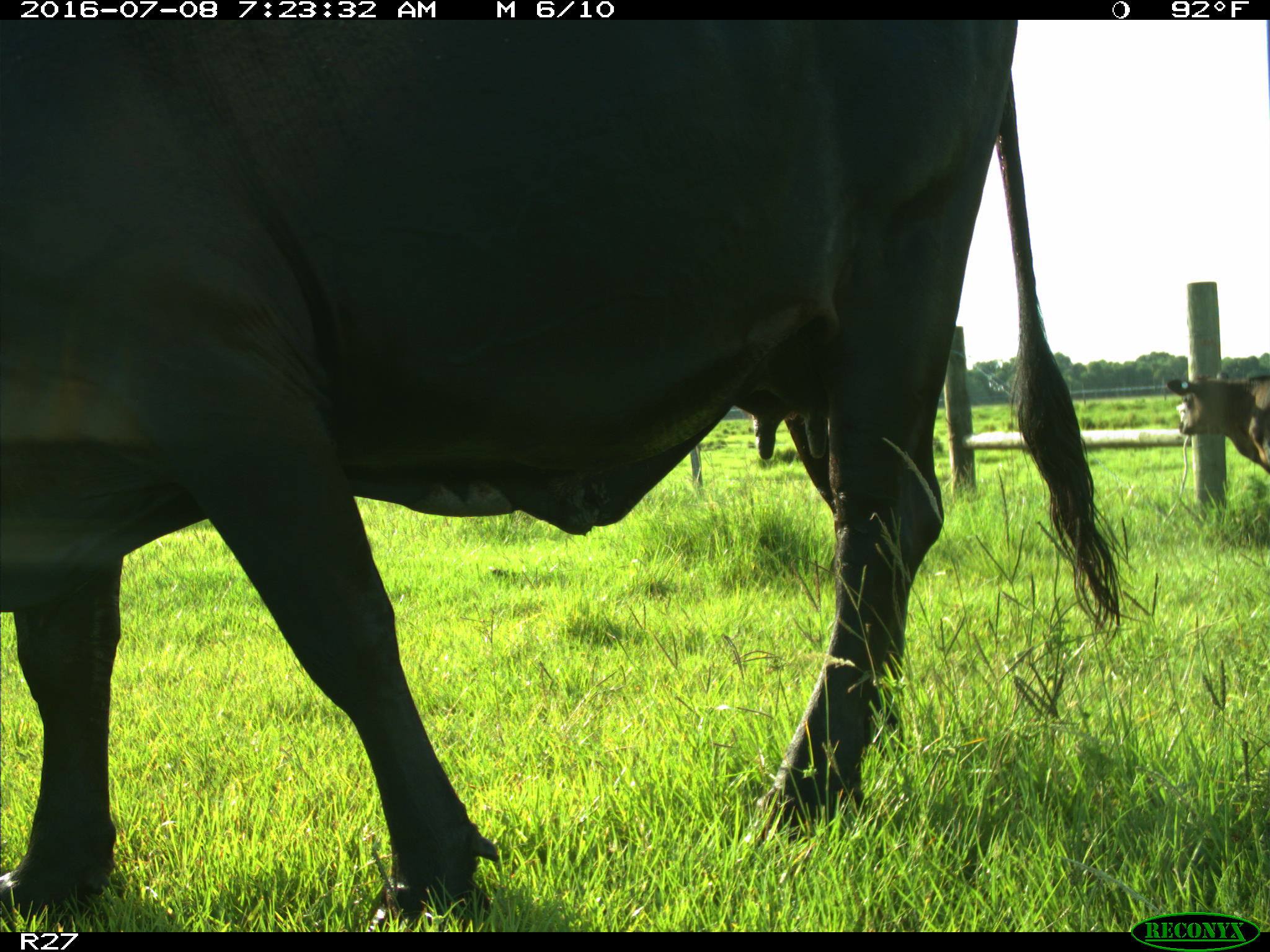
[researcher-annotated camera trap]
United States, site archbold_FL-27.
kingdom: Animalia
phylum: Chordata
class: Mammalia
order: Artiodactyla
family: Bovidae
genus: Bos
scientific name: Bos taurus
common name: domestic cow